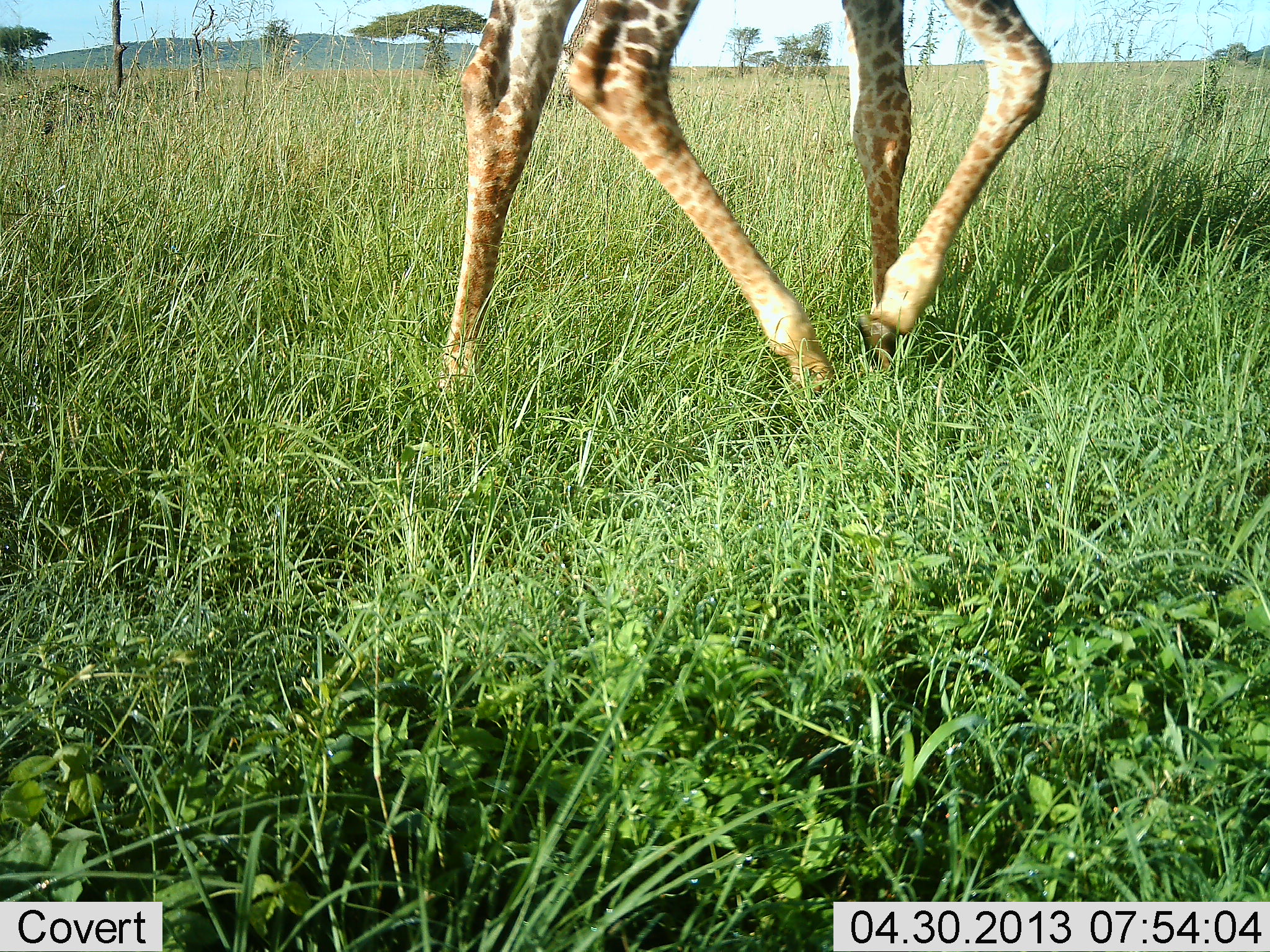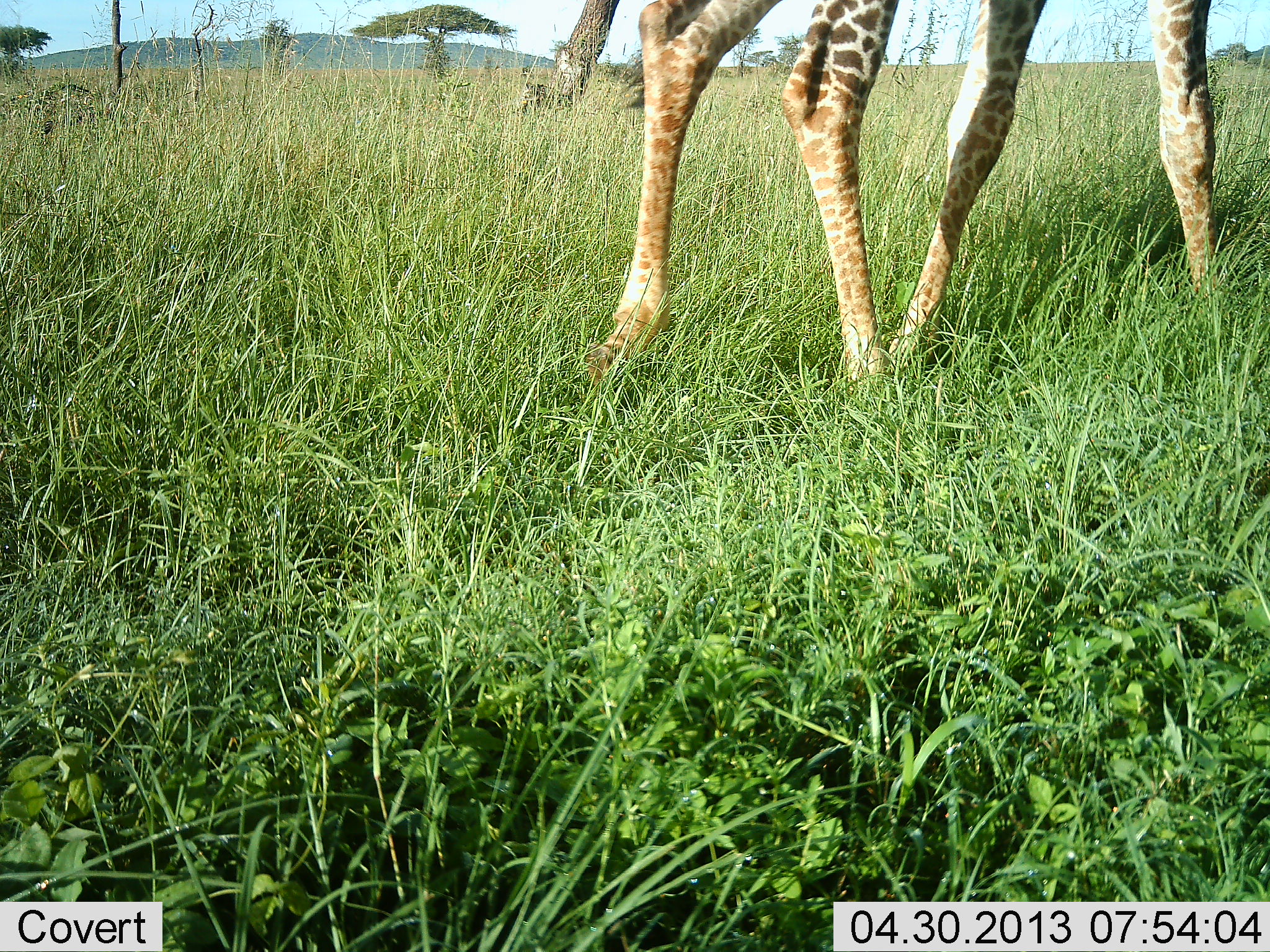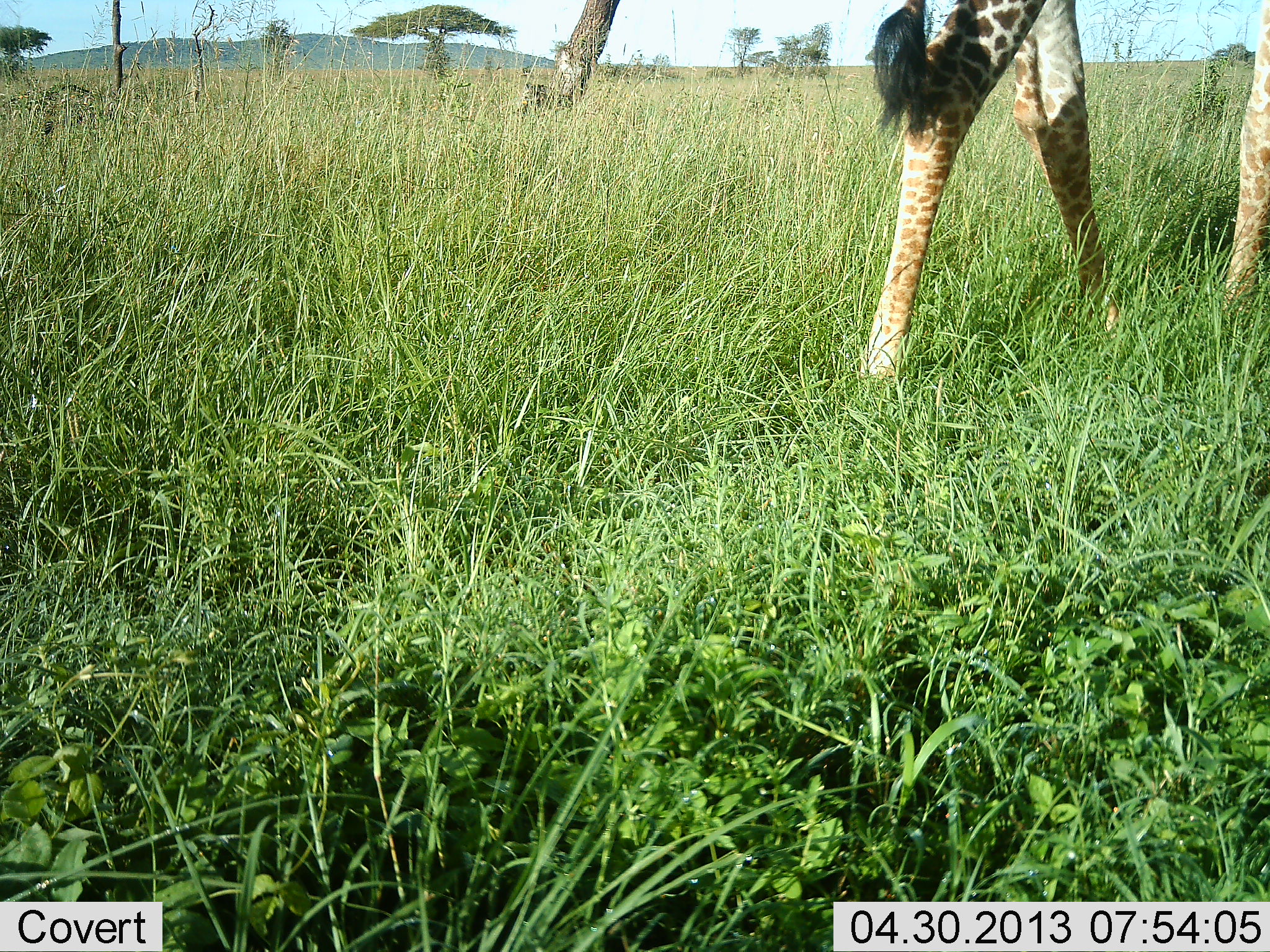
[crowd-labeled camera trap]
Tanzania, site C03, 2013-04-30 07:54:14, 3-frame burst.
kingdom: Animalia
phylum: Chordata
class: Mammalia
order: Artiodactyla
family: Giraffidae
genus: Giraffa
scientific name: Giraffa camelopardalis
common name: giraffe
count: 1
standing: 0%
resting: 0%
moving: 100%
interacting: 0%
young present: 0%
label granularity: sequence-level